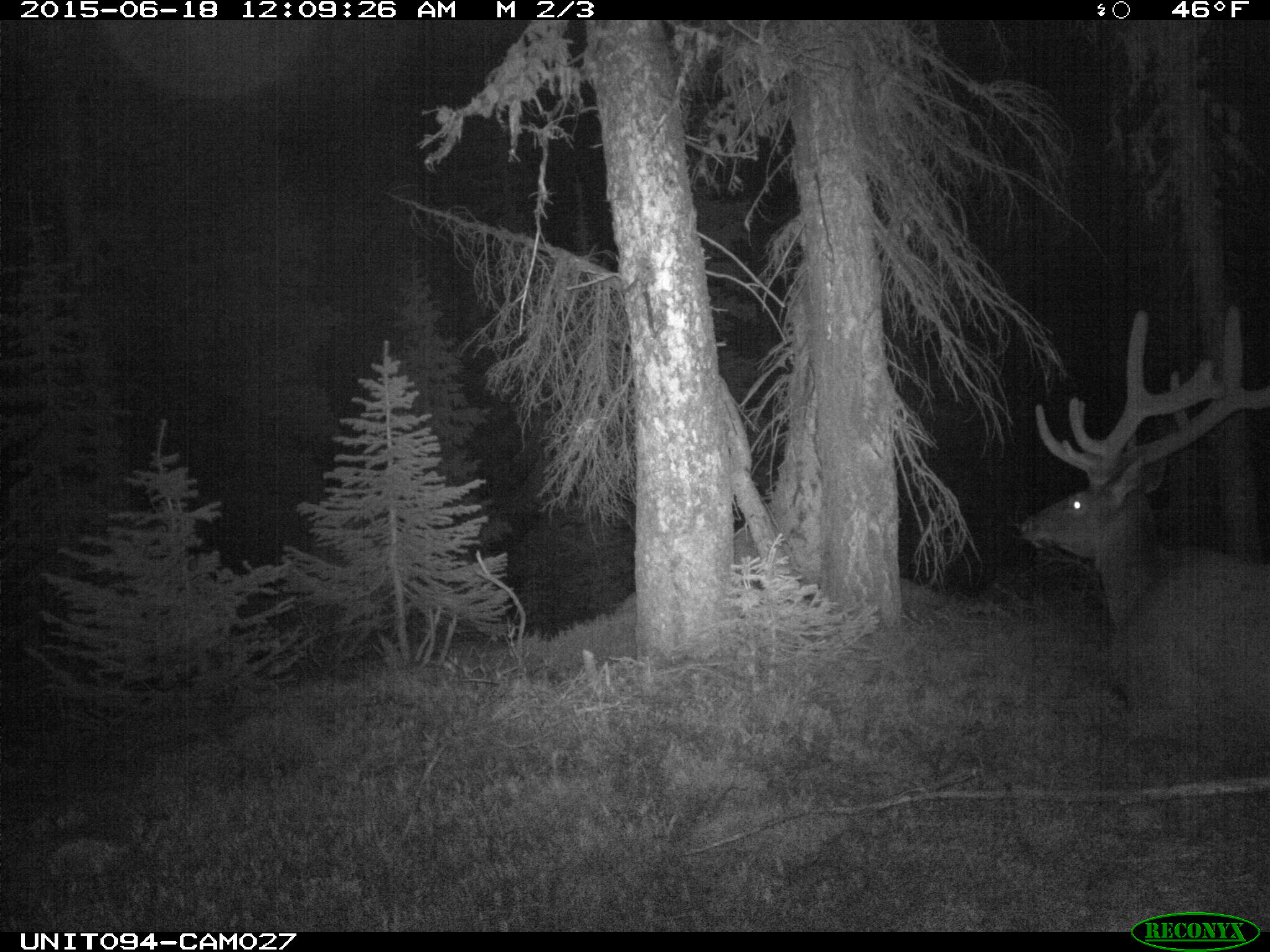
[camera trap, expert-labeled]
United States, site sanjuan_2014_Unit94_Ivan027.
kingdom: Animalia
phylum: Chordata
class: Mammalia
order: Artiodactyla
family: Cervidae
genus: Cervus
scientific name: Cervus elaphus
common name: red deer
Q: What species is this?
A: Cervus elaphus (red deer).